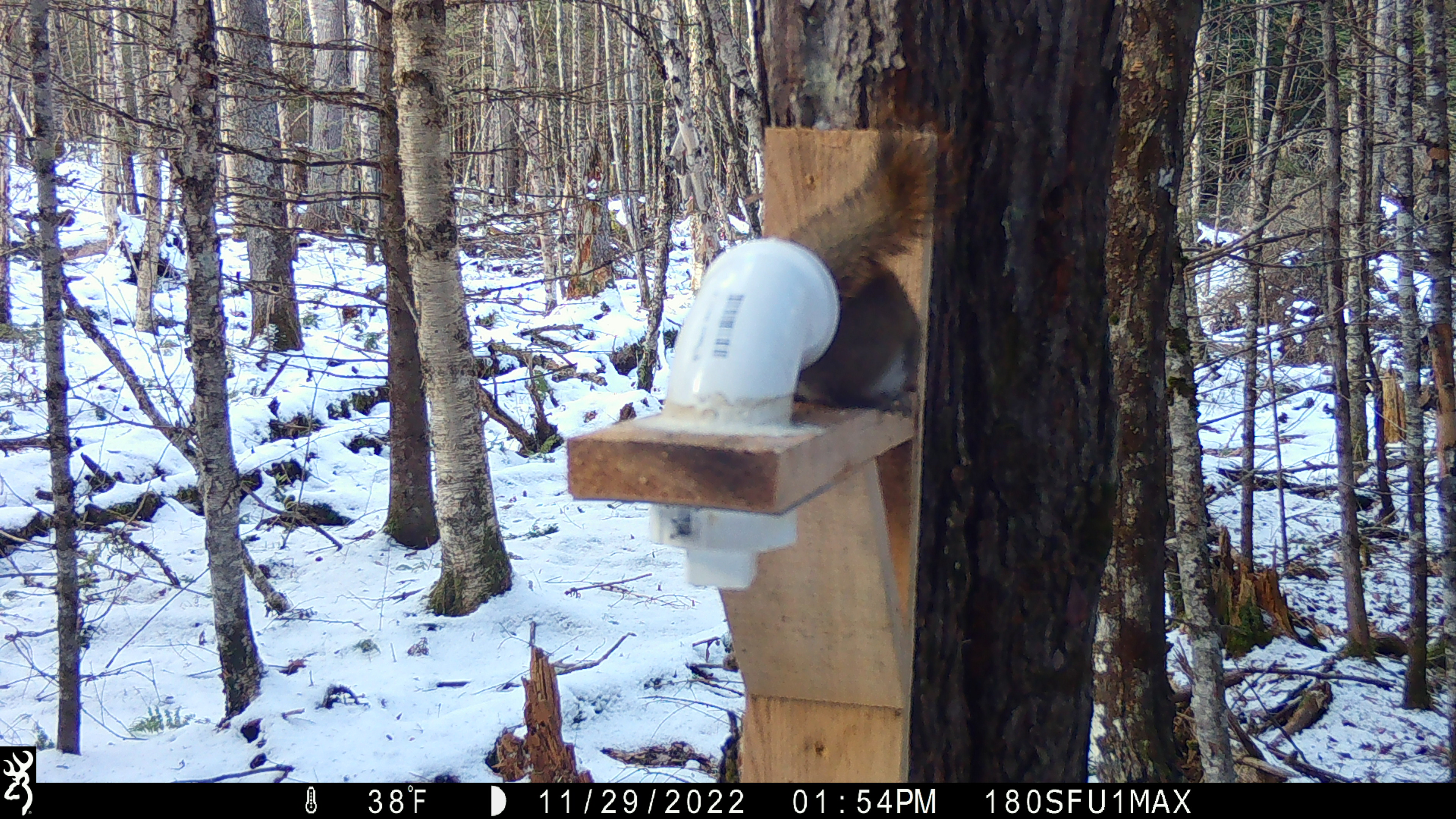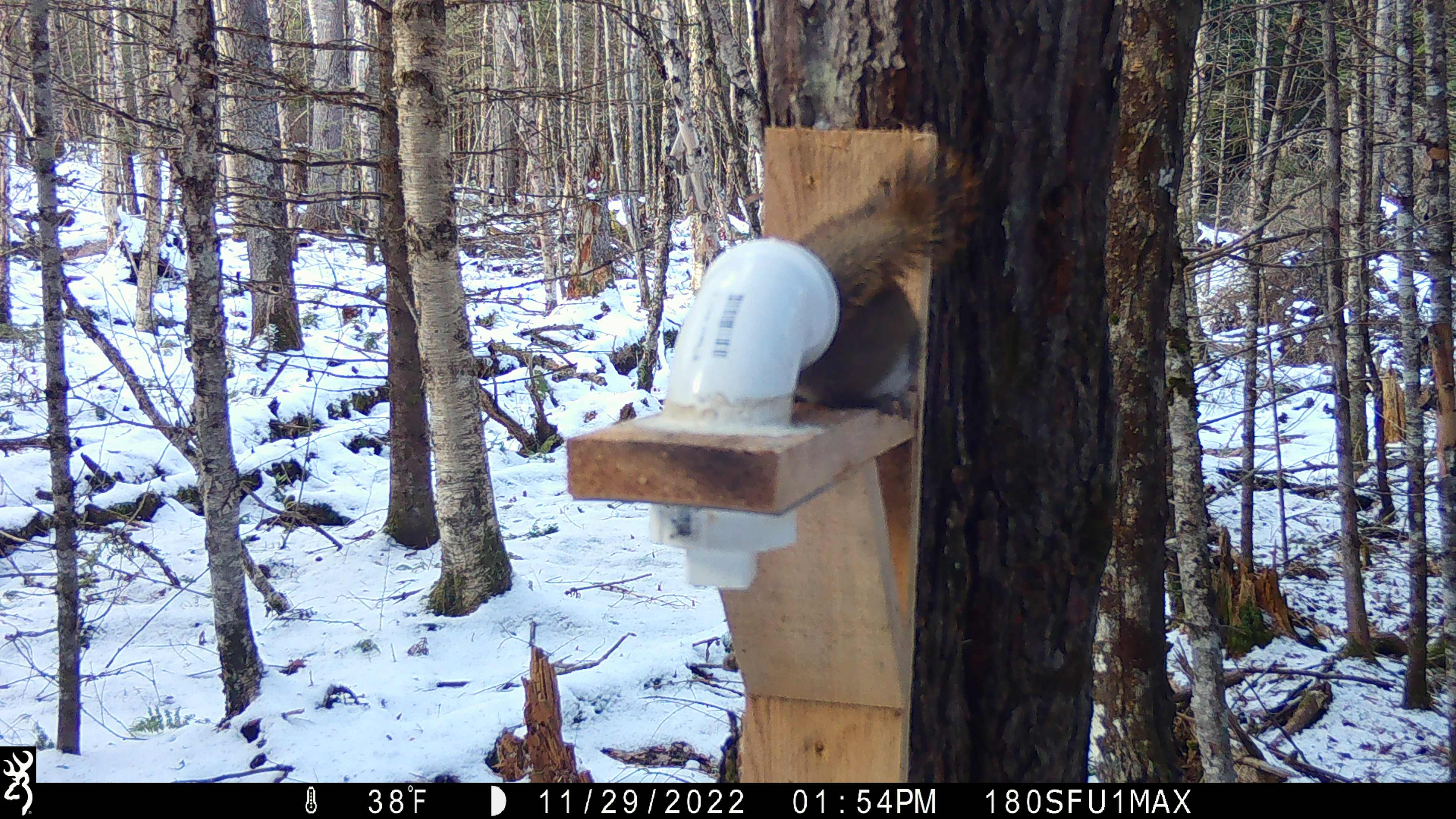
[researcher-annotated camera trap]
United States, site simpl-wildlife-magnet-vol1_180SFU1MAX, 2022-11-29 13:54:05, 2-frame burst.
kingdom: Animalia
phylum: Chordata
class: Mammalia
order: Rodentia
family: Sciuridae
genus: Tamiasciurus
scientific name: Tamiasciurus hudsonicus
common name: red squirrel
Red squirrel (Tamiasciurus hudsonicus).